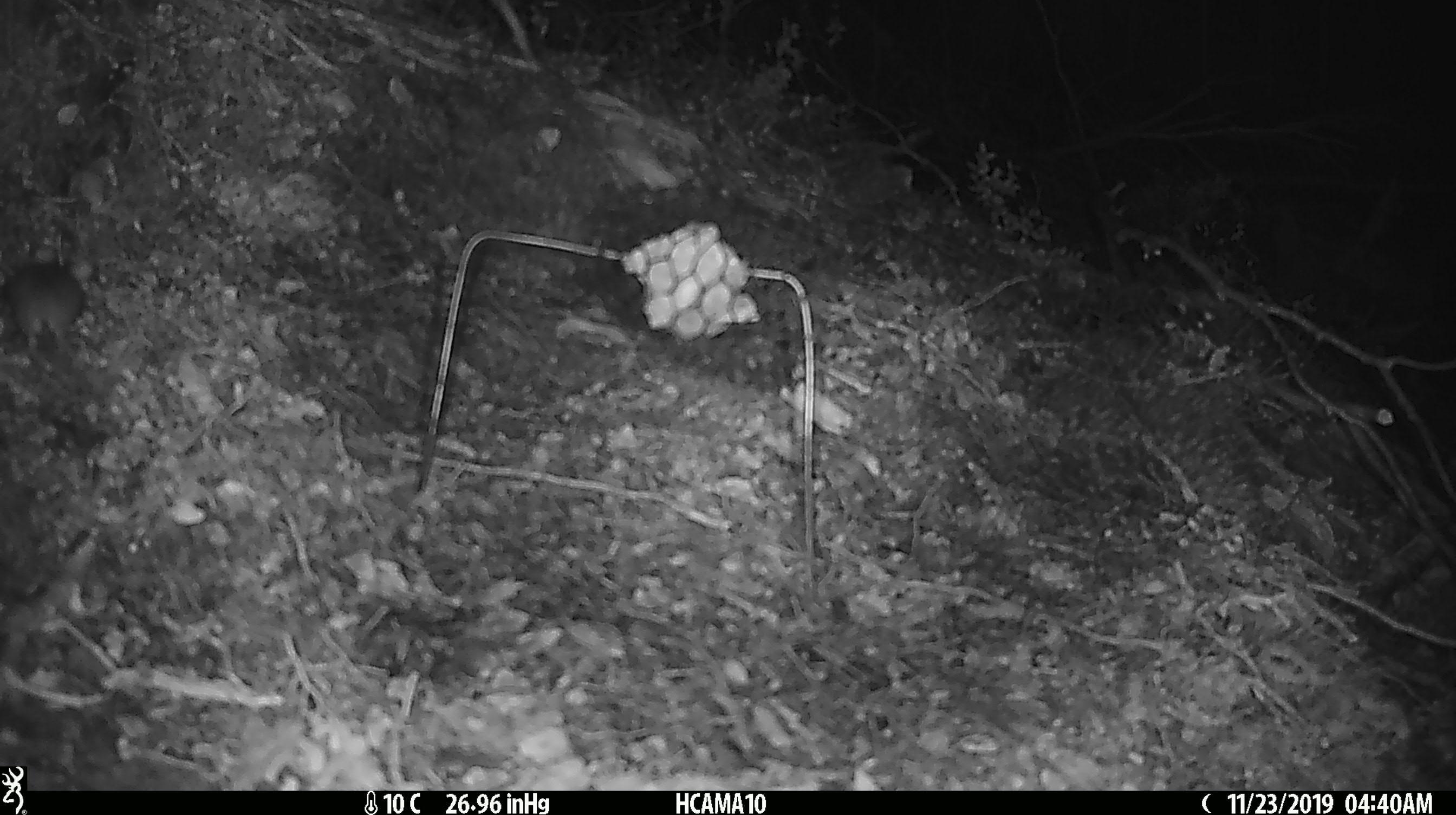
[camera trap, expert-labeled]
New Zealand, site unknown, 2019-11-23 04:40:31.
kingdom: Animalia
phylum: Chordata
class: Mammalia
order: Rodentia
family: Muridae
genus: Mus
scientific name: Mus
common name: mouse